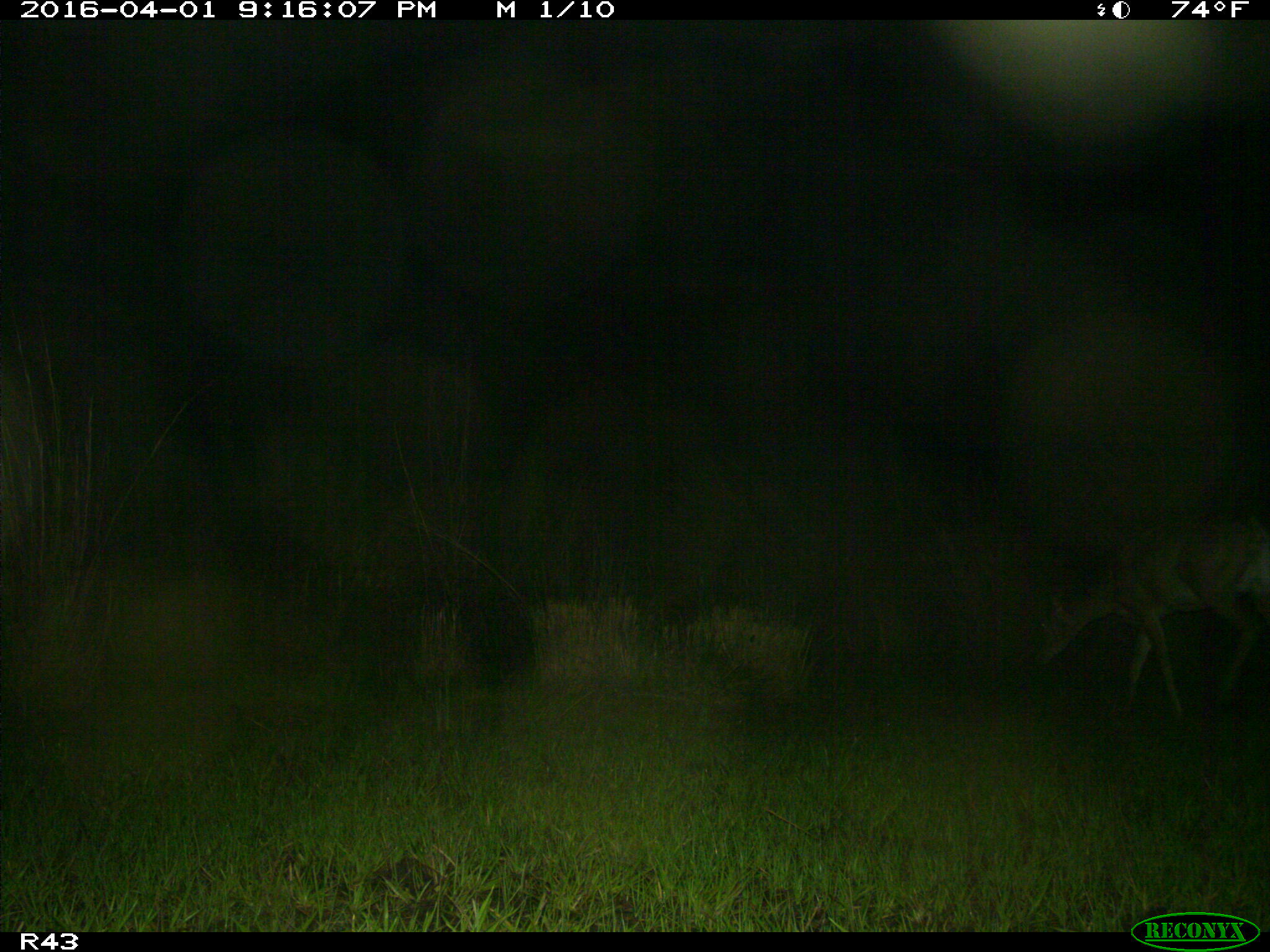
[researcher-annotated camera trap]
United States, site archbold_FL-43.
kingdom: Animalia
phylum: Chordata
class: Mammalia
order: Artiodactyla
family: Cervidae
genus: Odocoileus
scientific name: Odocoileus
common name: deer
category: unidentified deer